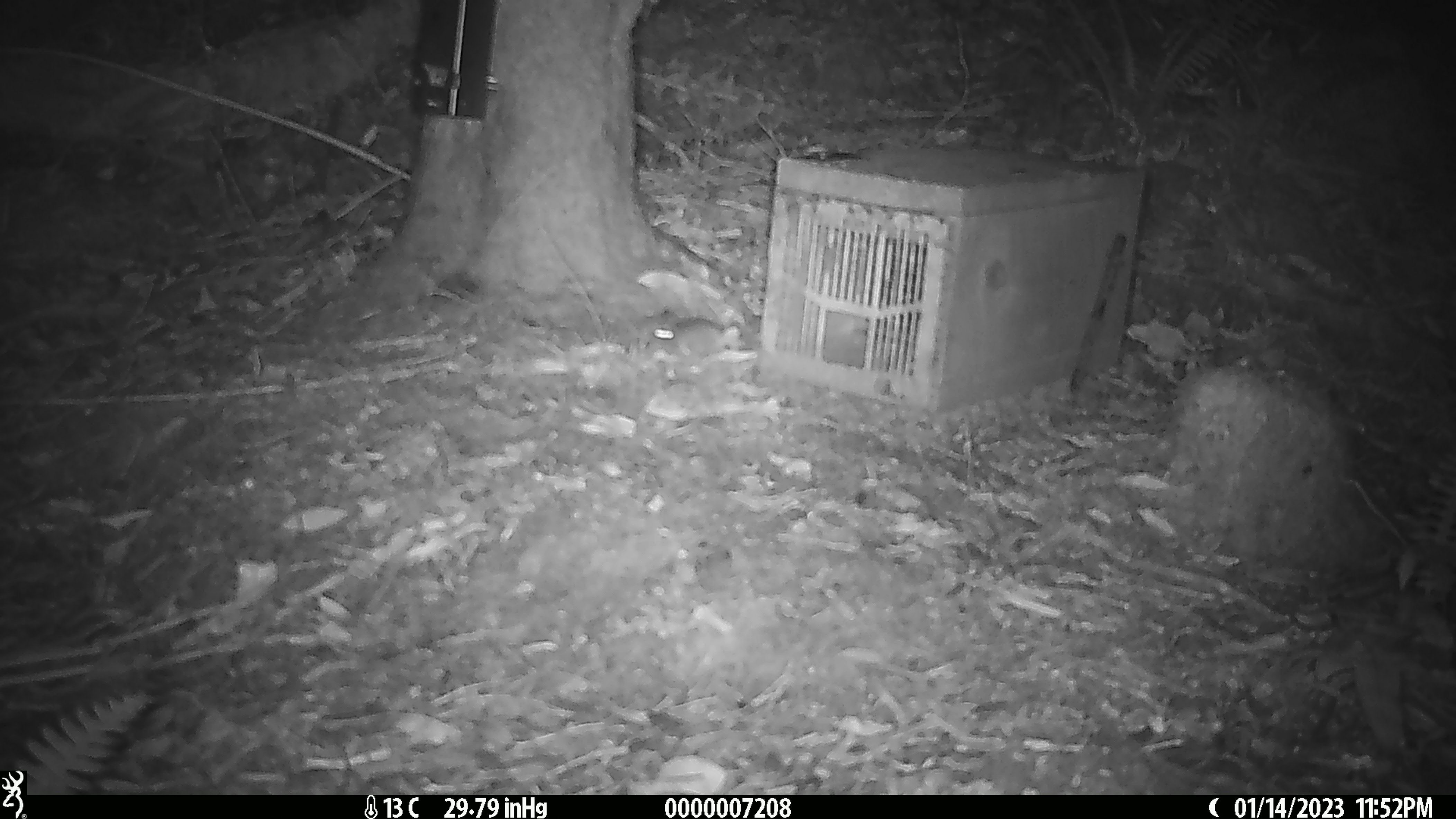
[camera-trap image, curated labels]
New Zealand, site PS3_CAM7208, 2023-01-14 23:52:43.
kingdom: Animalia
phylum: Chordata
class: Mammalia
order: Rodentia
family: Muridae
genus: Mus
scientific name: Mus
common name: mouse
Mouse (Mus).